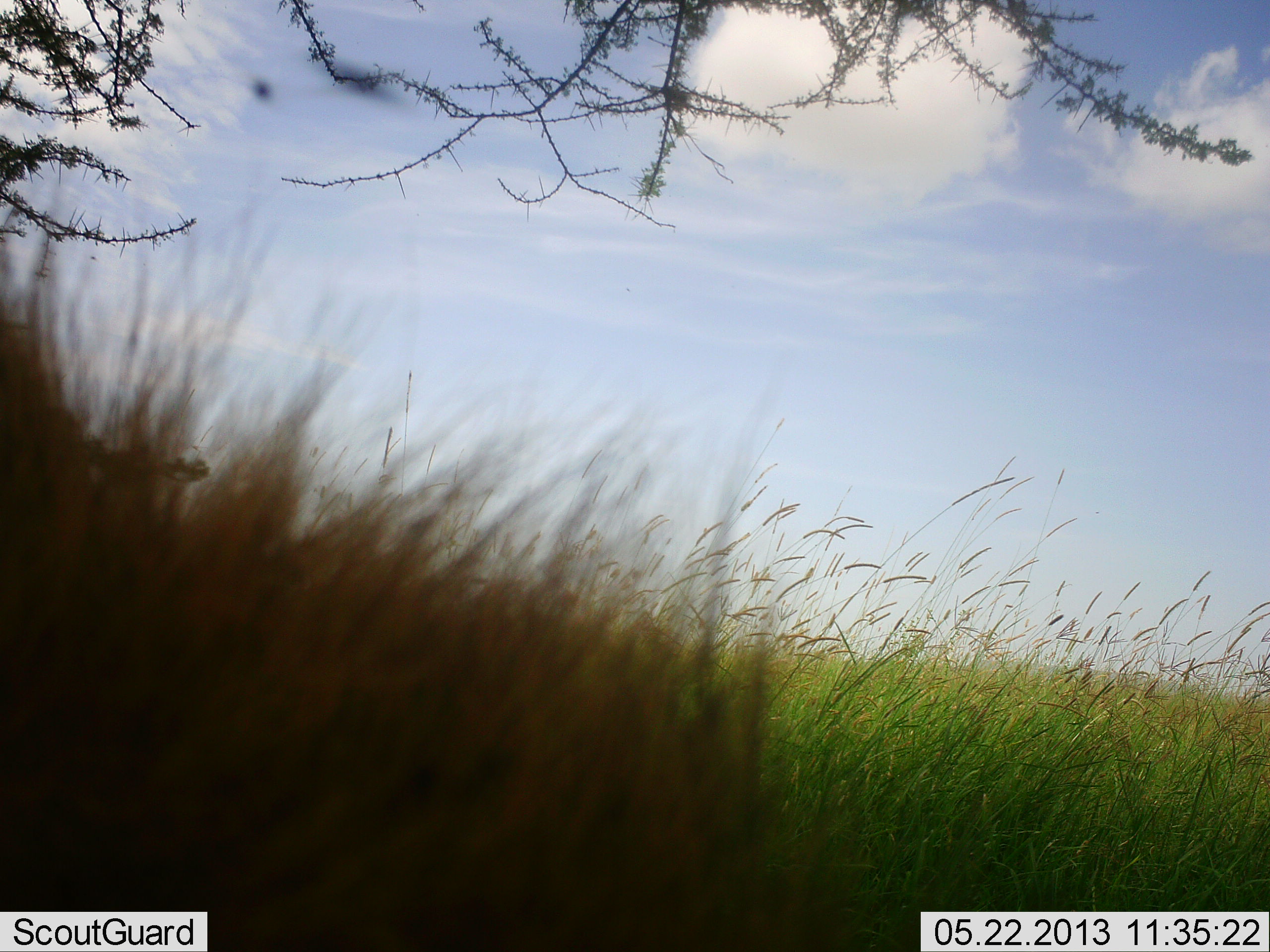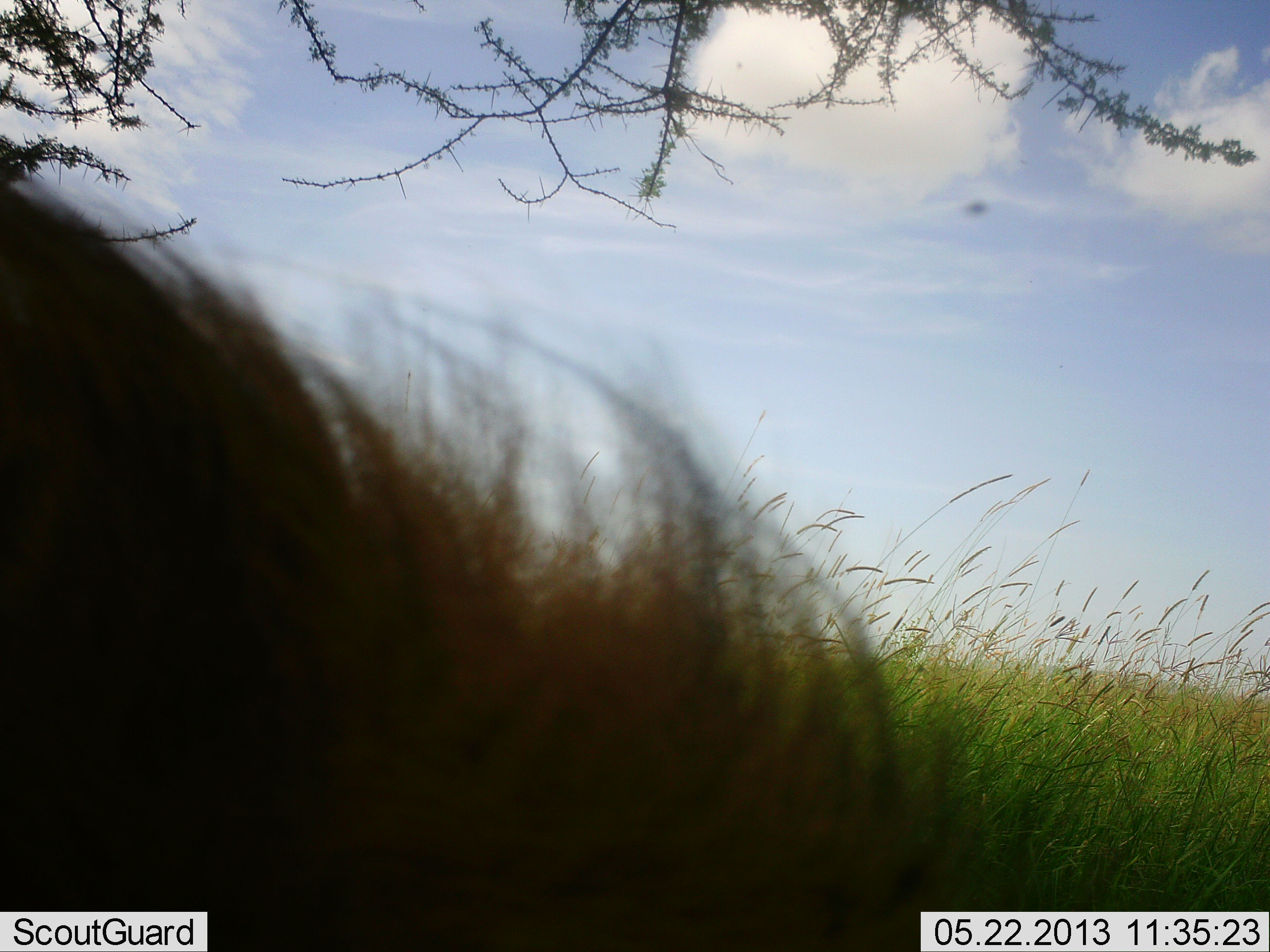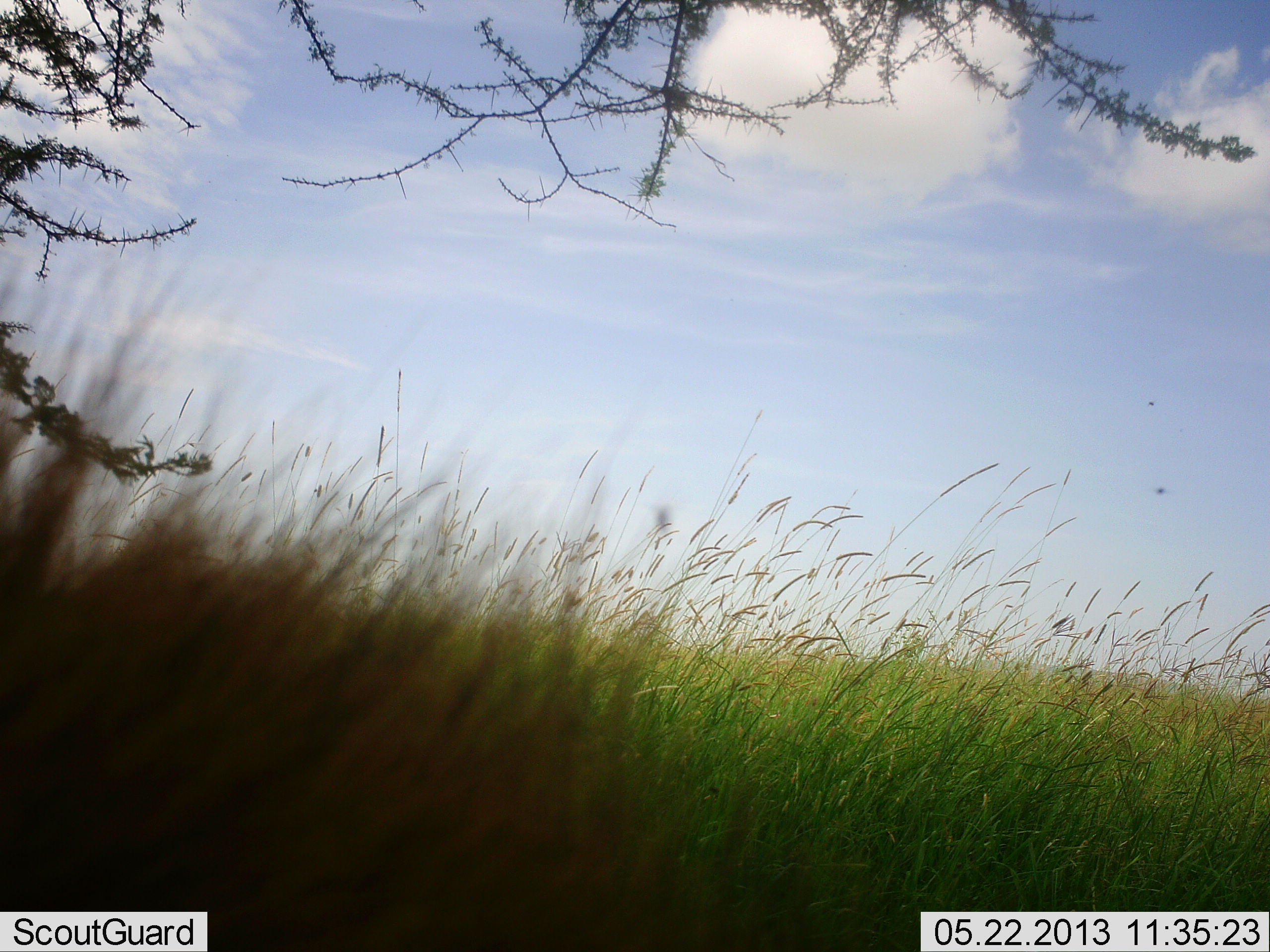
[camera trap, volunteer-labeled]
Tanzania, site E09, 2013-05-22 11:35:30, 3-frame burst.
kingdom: Animalia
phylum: Chordata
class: Mammalia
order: Artiodactyla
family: Suidae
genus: Phacochoerus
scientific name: Phacochoerus africanus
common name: warthog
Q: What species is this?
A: Warthog (Phacochoerus africanus).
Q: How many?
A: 1.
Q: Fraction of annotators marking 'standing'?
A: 75%.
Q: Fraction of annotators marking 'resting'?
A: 0%.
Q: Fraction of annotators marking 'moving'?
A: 38%.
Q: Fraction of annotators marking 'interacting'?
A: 0%.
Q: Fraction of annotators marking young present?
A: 0%.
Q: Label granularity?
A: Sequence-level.